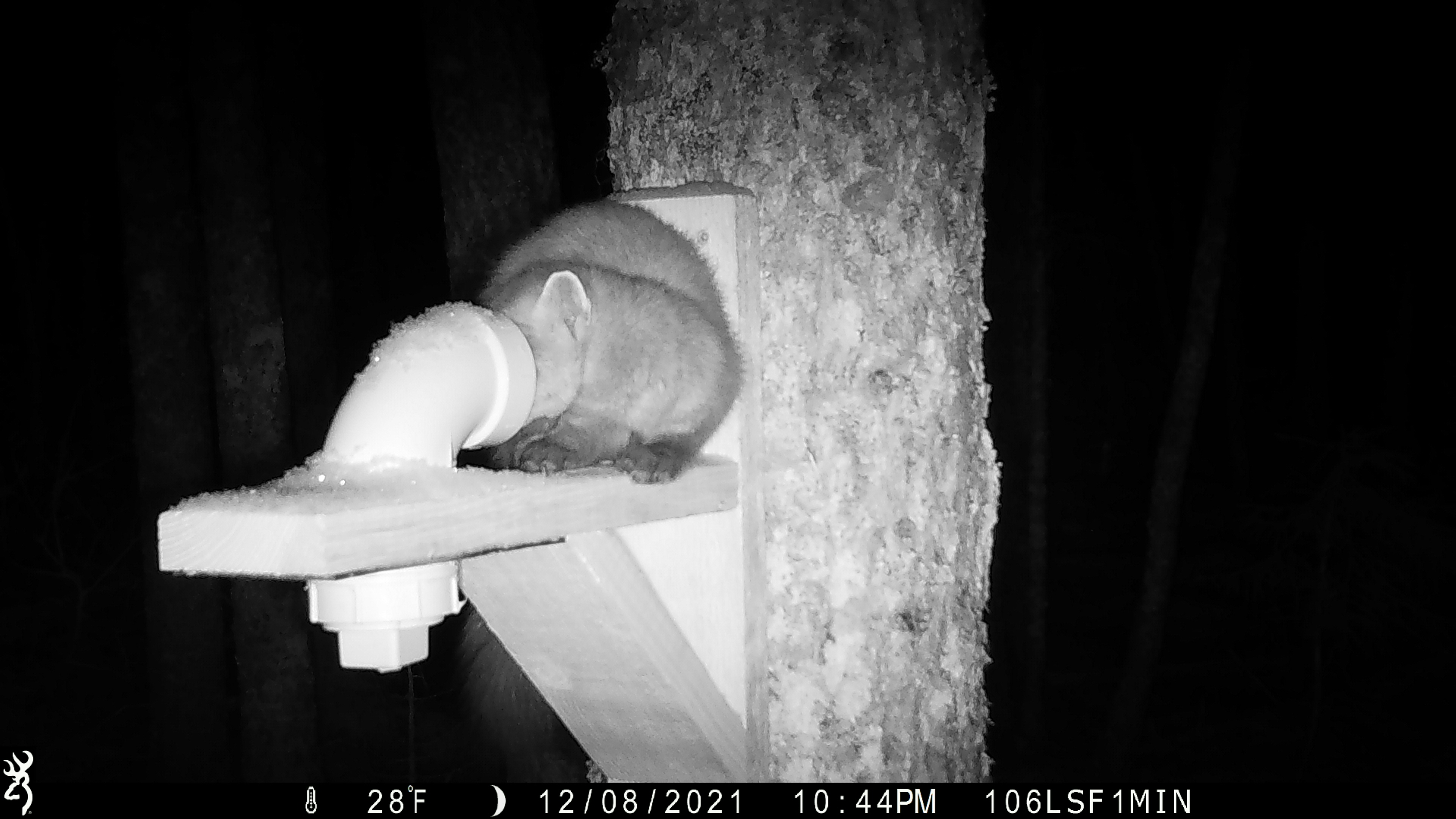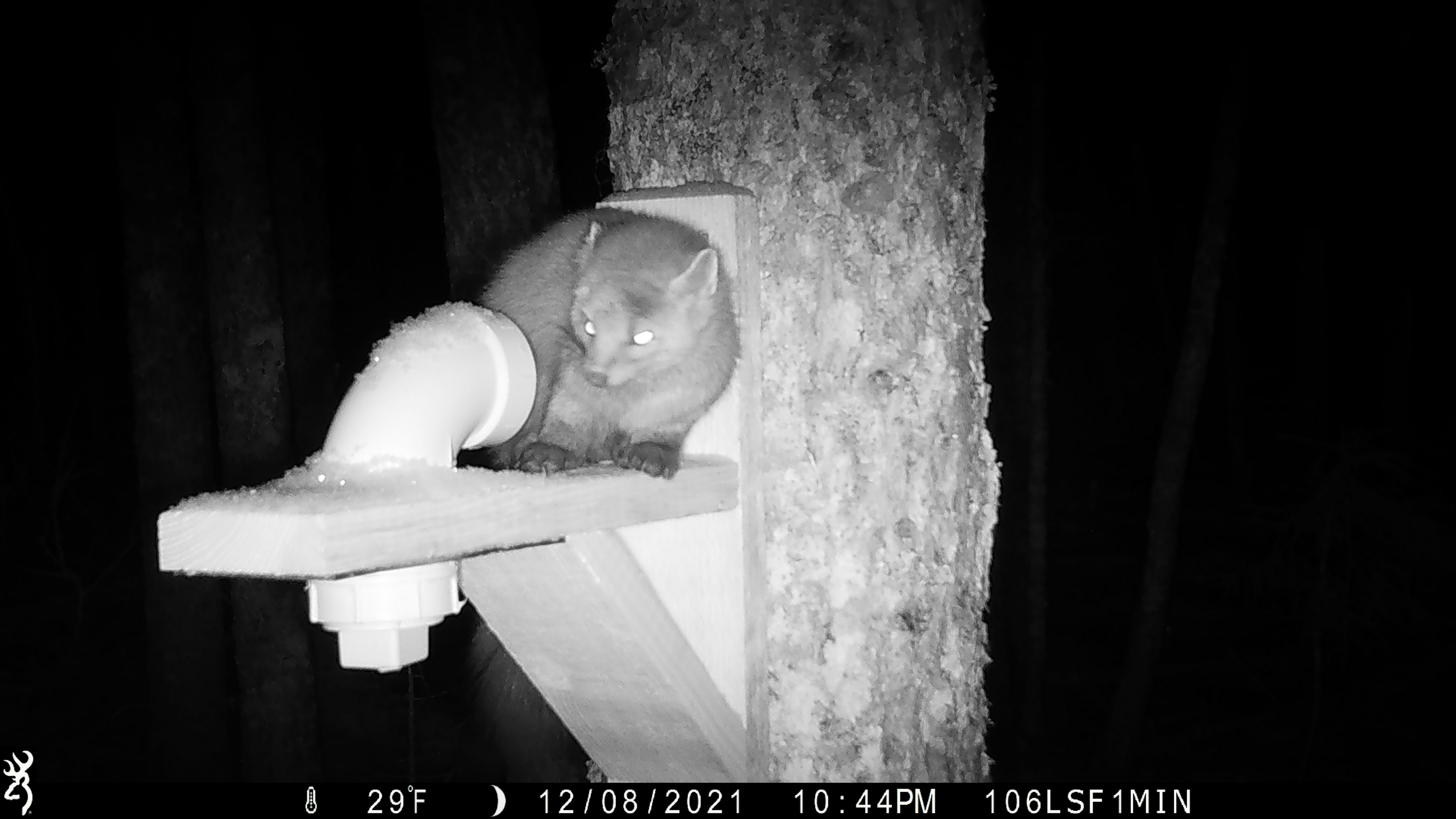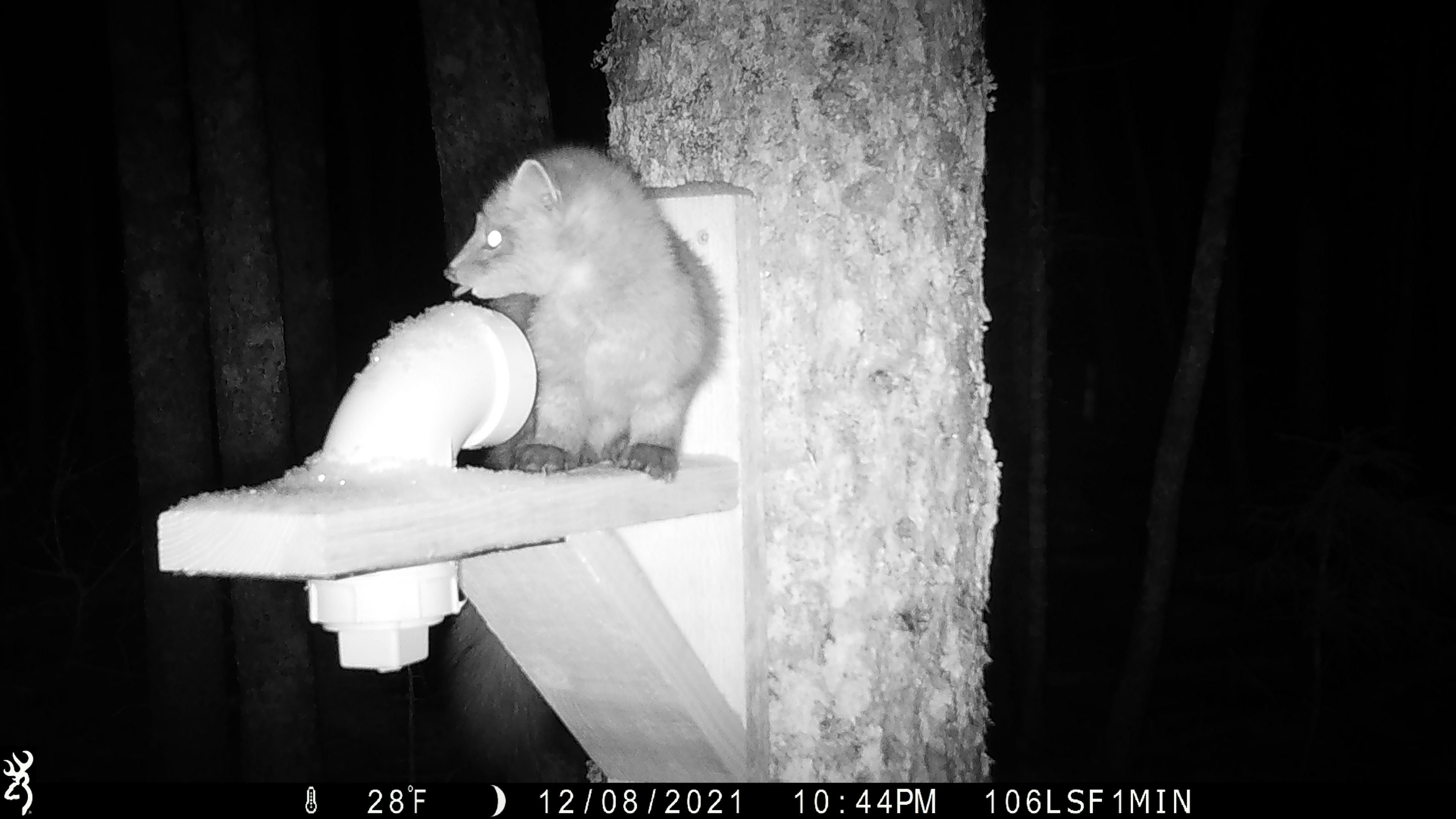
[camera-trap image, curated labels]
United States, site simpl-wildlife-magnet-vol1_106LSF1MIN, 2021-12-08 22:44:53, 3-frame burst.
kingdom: Animalia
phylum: Chordata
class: Mammalia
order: Carnivora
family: Mustelidae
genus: Martes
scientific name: Martes americana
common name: american marten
American marten (Martes americana).